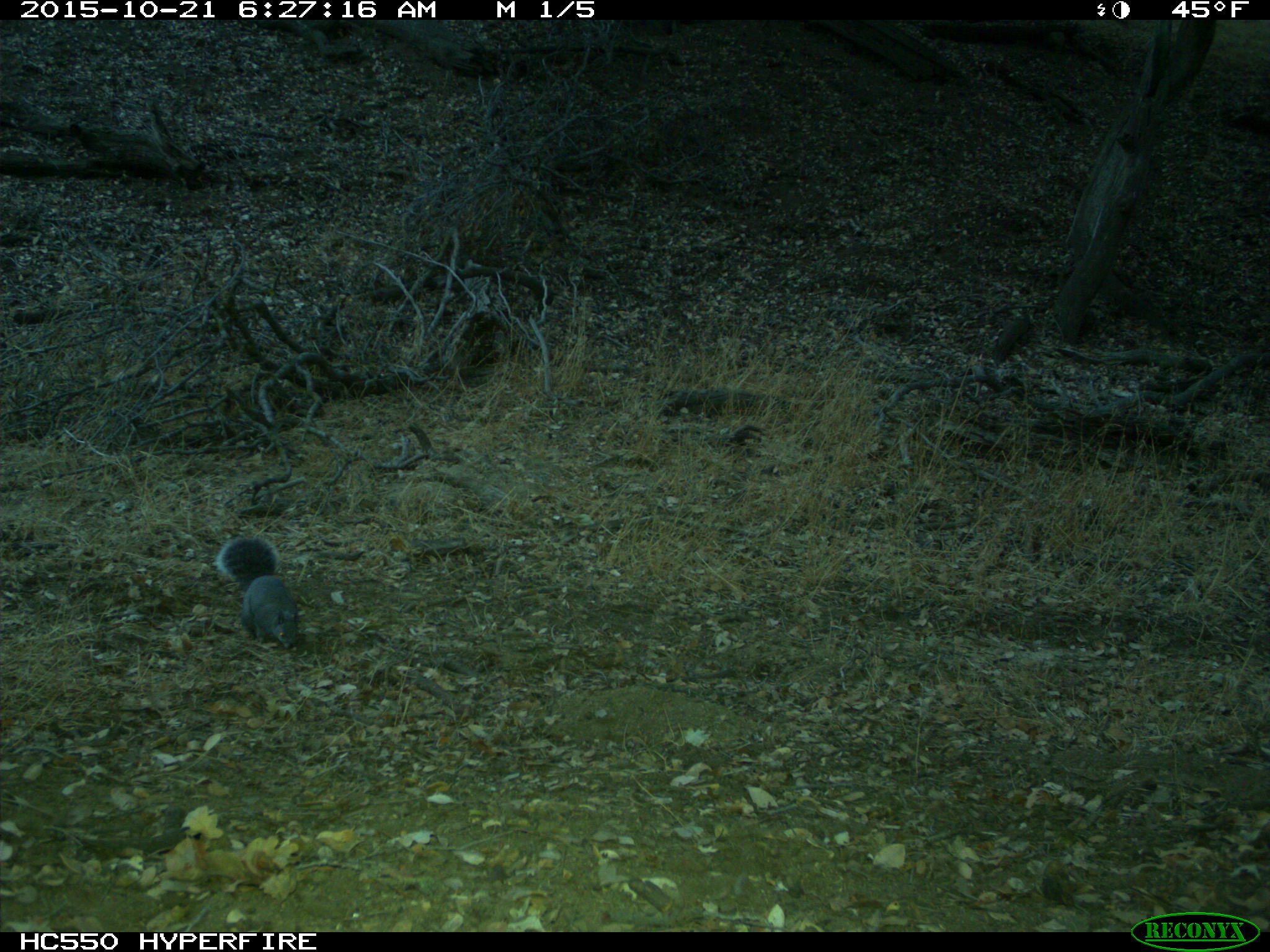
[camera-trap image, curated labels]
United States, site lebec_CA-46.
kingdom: Animalia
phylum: Chordata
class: Mammalia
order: Rodentia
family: Sciuridae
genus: Sciurus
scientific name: Sciurus carolinensis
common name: eastern gray squirrel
Sciurus carolinensis (eastern gray squirrel).